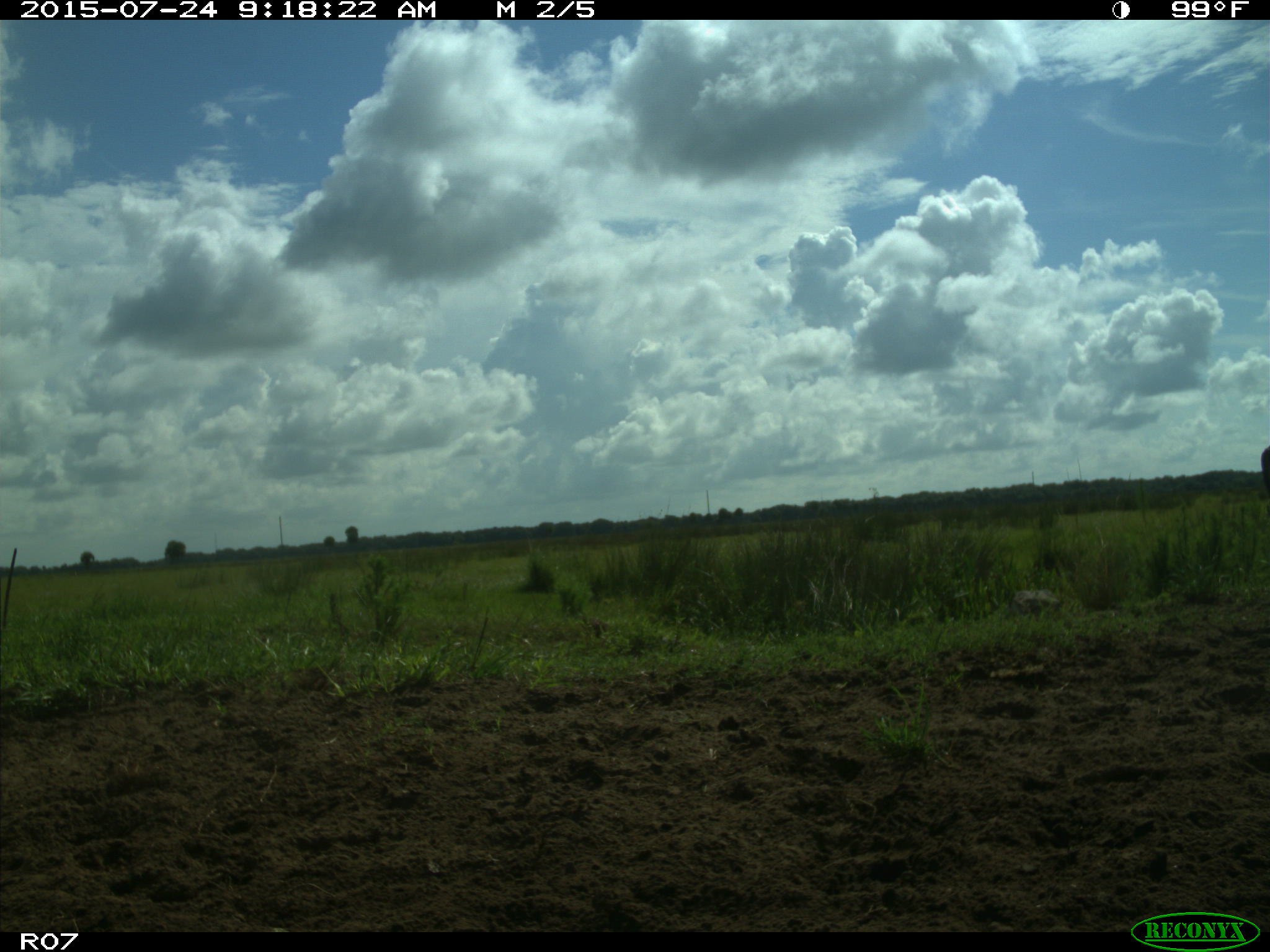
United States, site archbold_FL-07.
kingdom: Animalia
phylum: Chordata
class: Mammalia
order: Artiodactyla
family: Bovidae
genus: Bos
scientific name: Bos taurus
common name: domestic cow